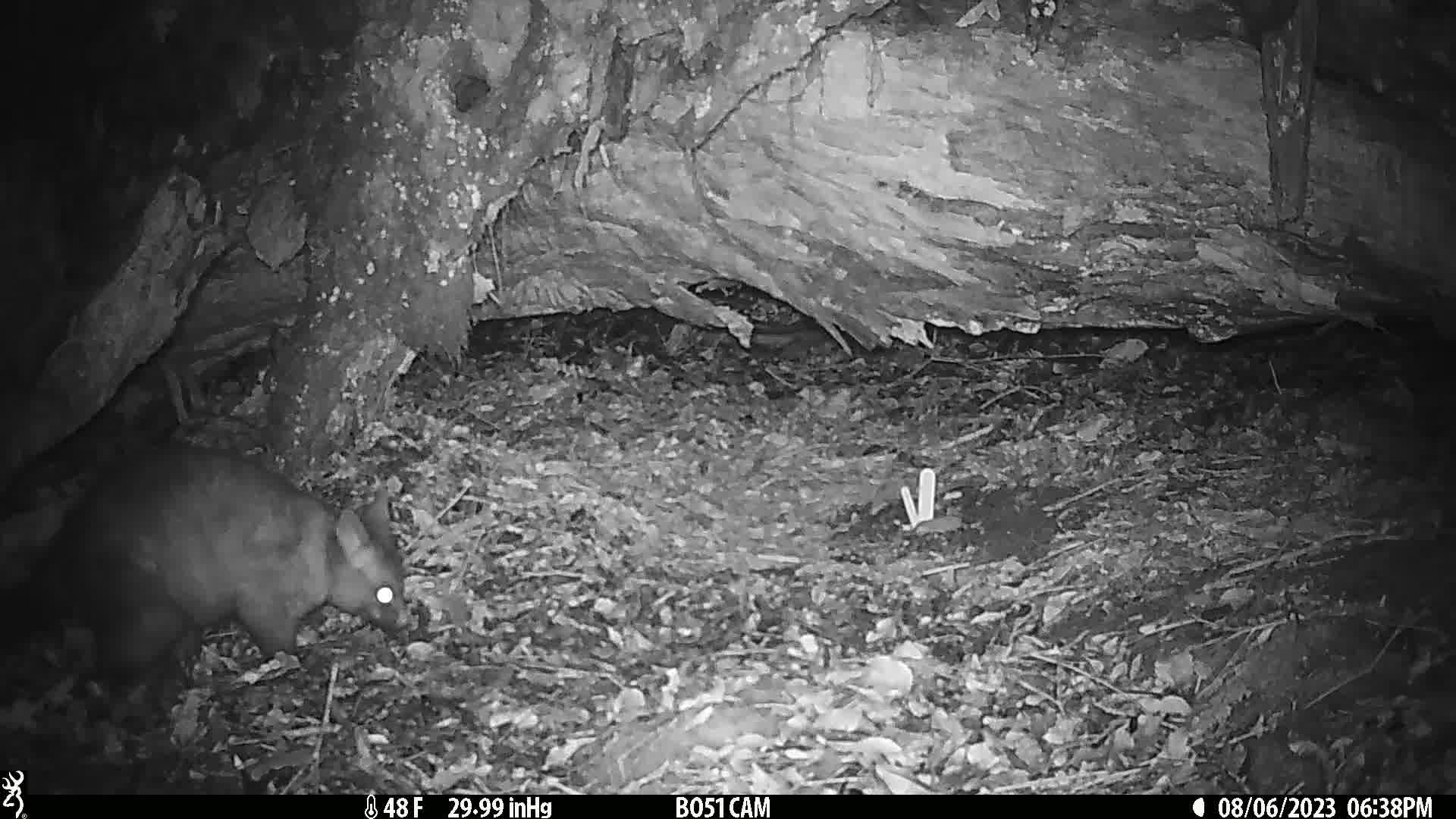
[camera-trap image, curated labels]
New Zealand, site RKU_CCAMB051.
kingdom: Animalia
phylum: Chordata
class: Mammalia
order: Diprotodontia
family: Phalangeridae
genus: Trichosurus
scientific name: Trichosurus vulpecula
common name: common brushtail possum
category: possum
Possum (common brushtail possum) (Trichosurus vulpecula).